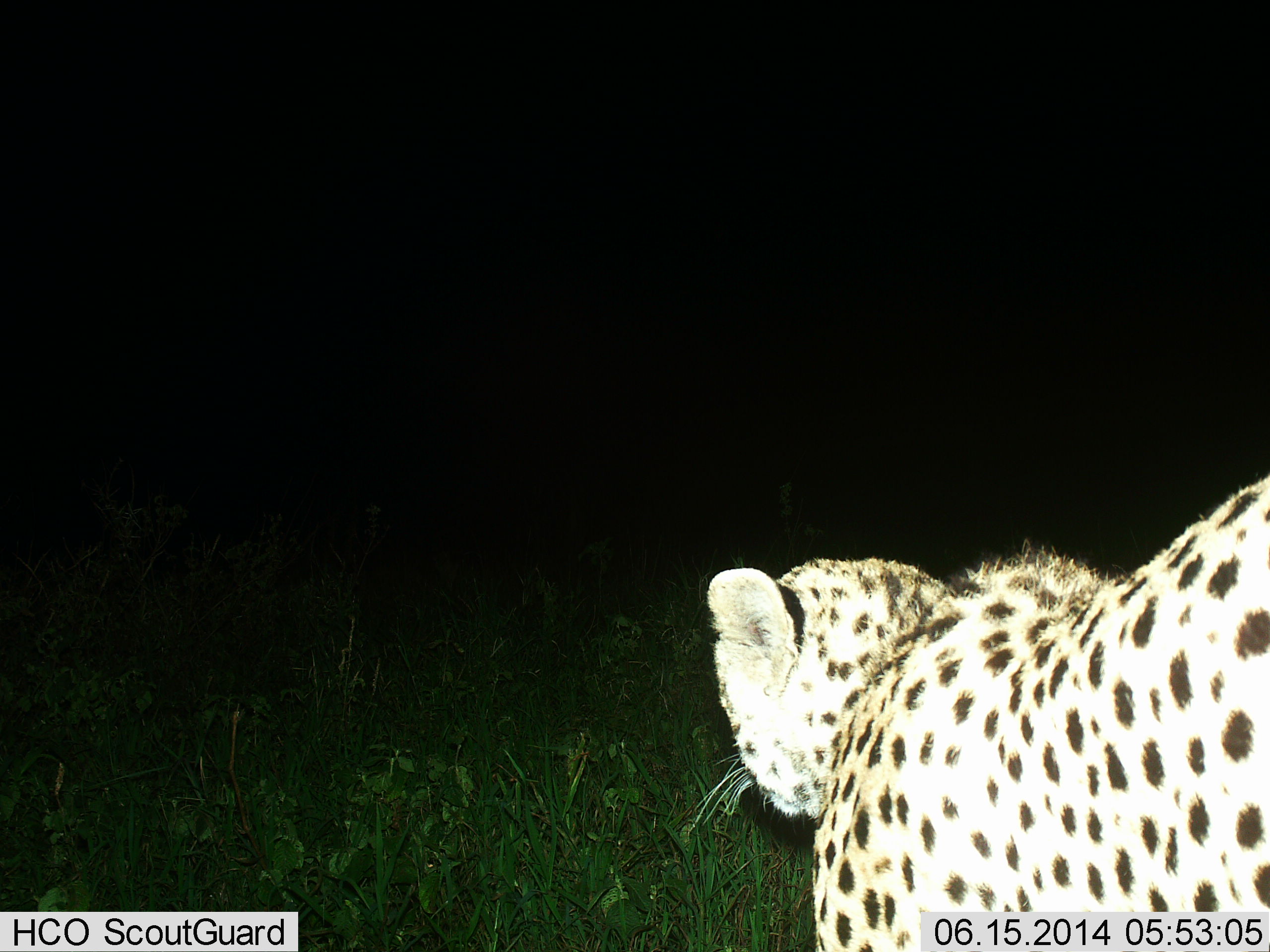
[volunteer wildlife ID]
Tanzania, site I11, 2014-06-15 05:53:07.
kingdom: Animalia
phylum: Chordata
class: Mammalia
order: Carnivora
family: Felidae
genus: Acinonyx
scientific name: Acinonyx jubatus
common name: cheetah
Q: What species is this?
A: Cheetah (Acinonyx jubatus).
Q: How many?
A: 1.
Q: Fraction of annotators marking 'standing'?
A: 35%.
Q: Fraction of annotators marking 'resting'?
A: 5%.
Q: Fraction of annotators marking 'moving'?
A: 63%.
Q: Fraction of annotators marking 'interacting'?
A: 5%.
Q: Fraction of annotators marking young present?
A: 0%.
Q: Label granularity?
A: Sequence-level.